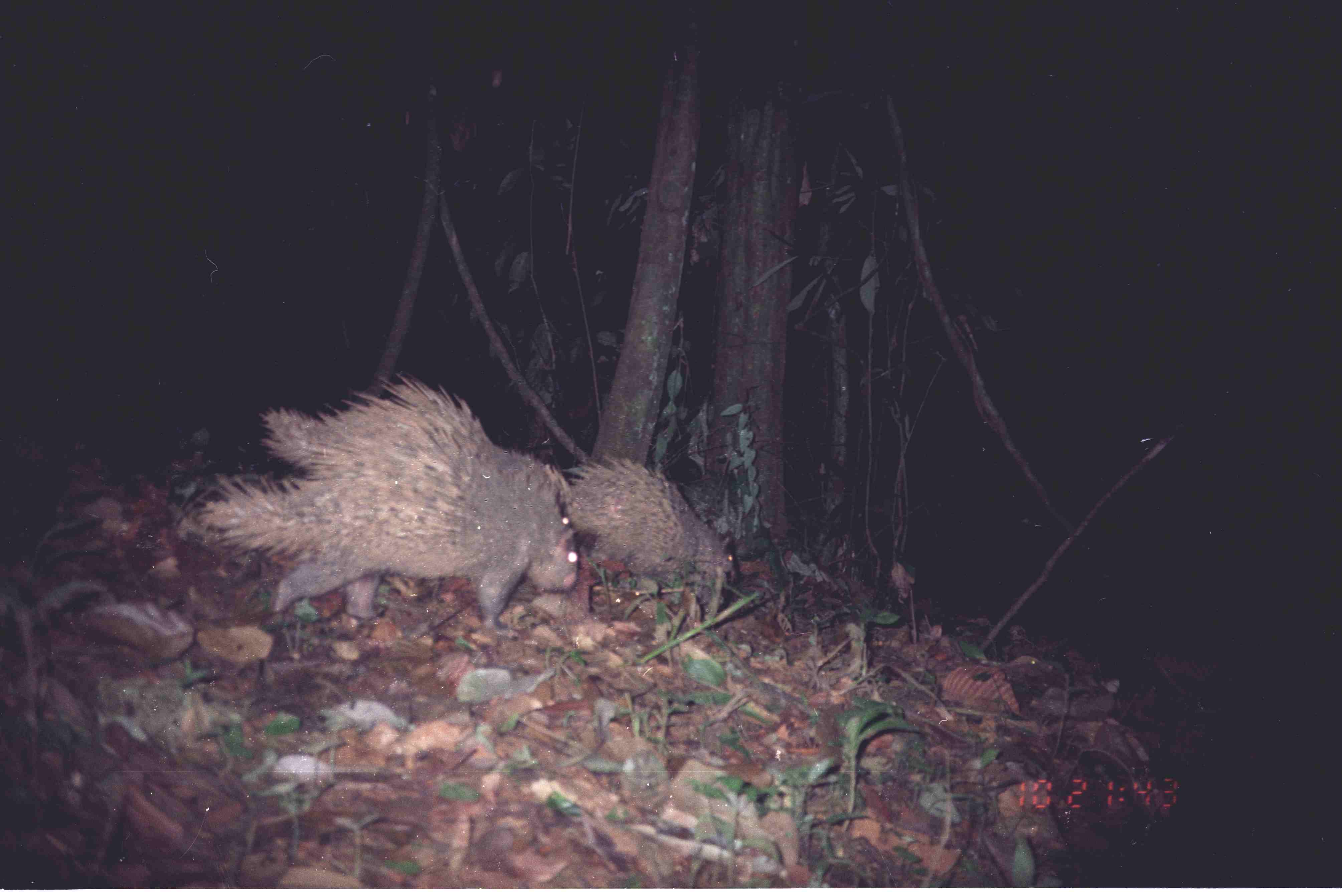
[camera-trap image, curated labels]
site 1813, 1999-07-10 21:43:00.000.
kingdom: Animalia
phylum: Chordata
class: Mammalia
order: Rodentia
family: Hystricidae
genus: Hystrix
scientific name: Hystrix brachyura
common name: east asian porcupine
Hystrix brachyura (east asian porcupine), count 3.